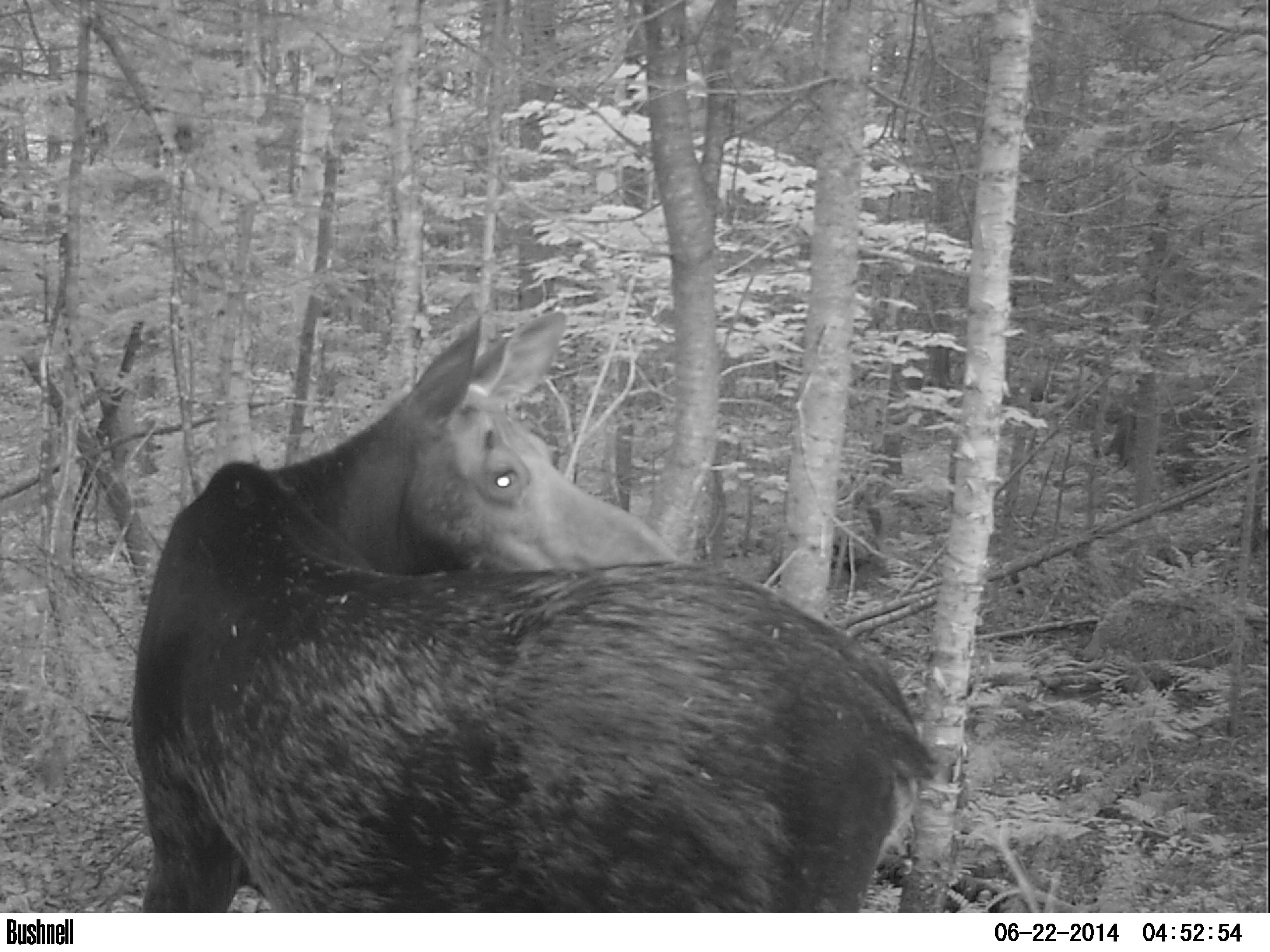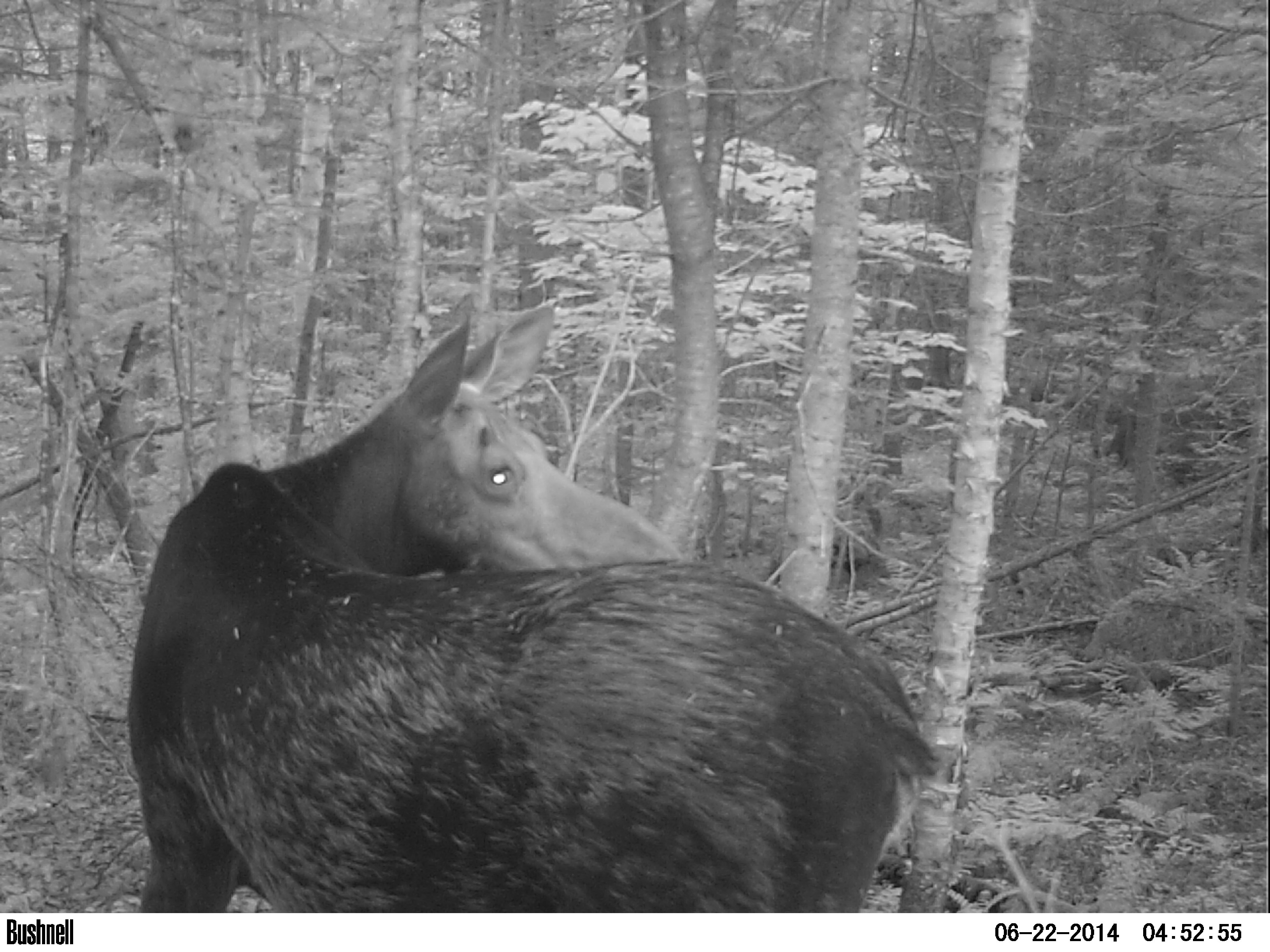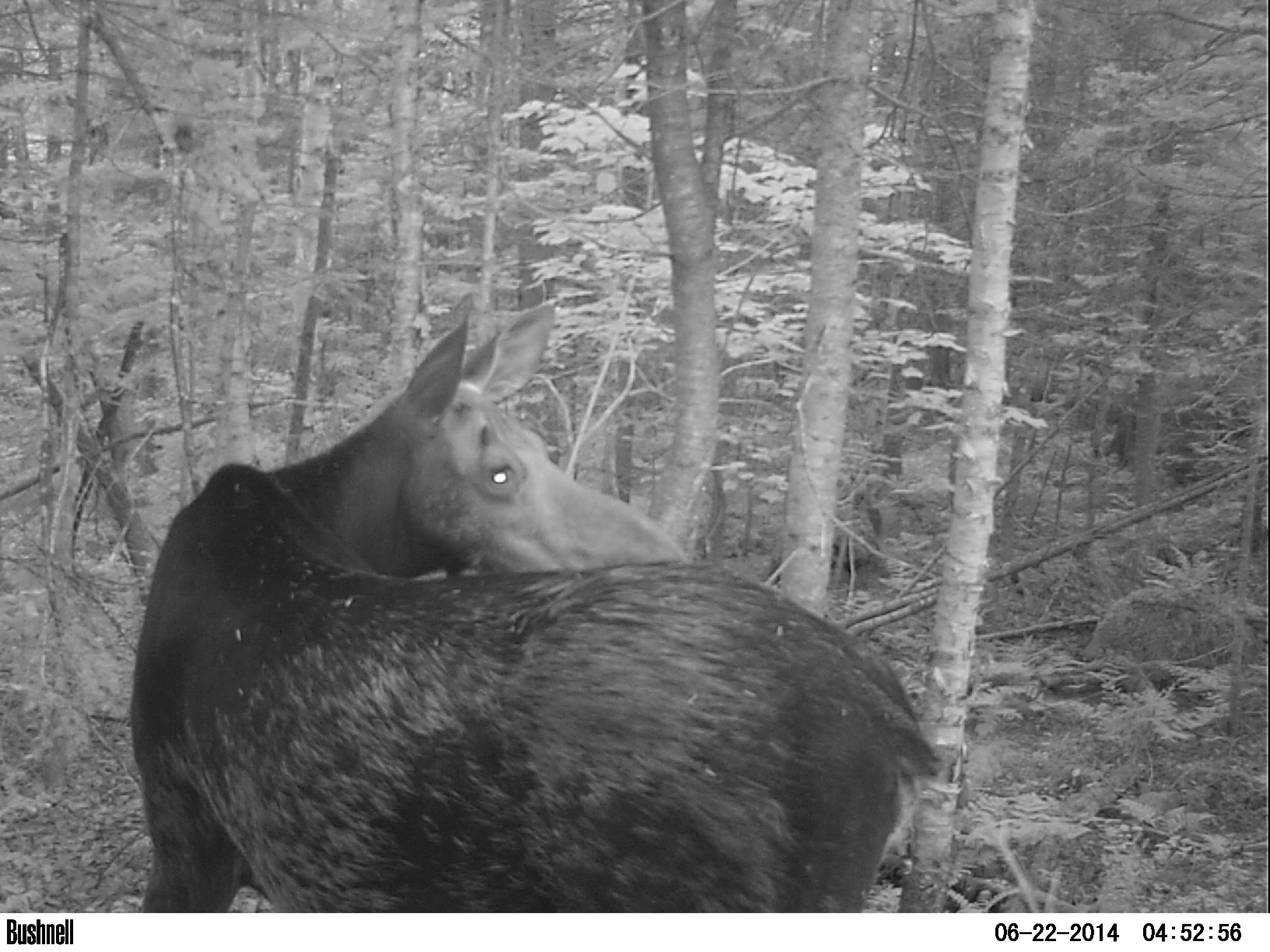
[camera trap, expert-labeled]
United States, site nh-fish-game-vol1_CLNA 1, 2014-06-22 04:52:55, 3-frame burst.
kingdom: Animalia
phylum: Chordata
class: Mammalia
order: Artiodactyla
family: Cervidae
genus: Alces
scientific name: Alces alces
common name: moose